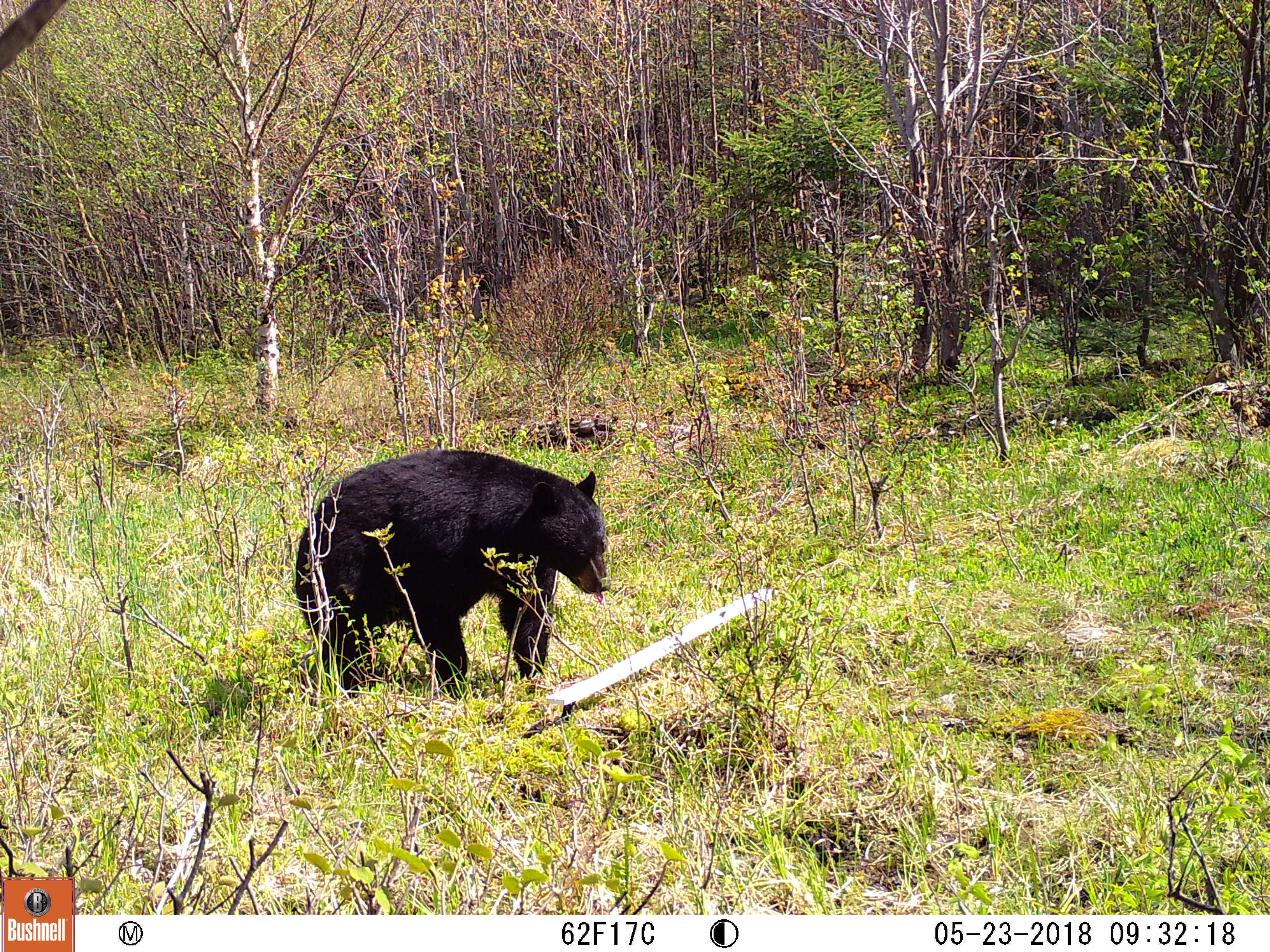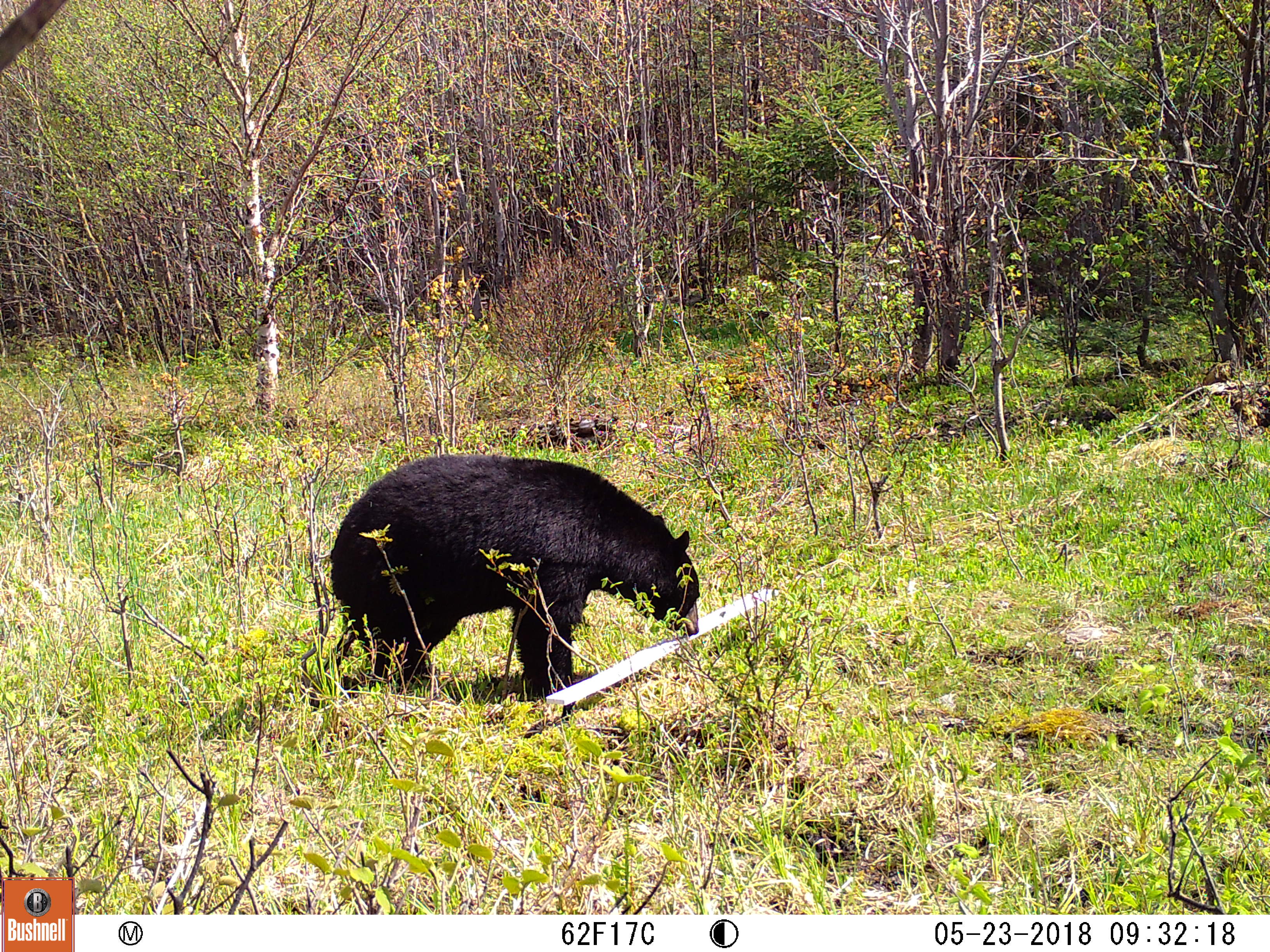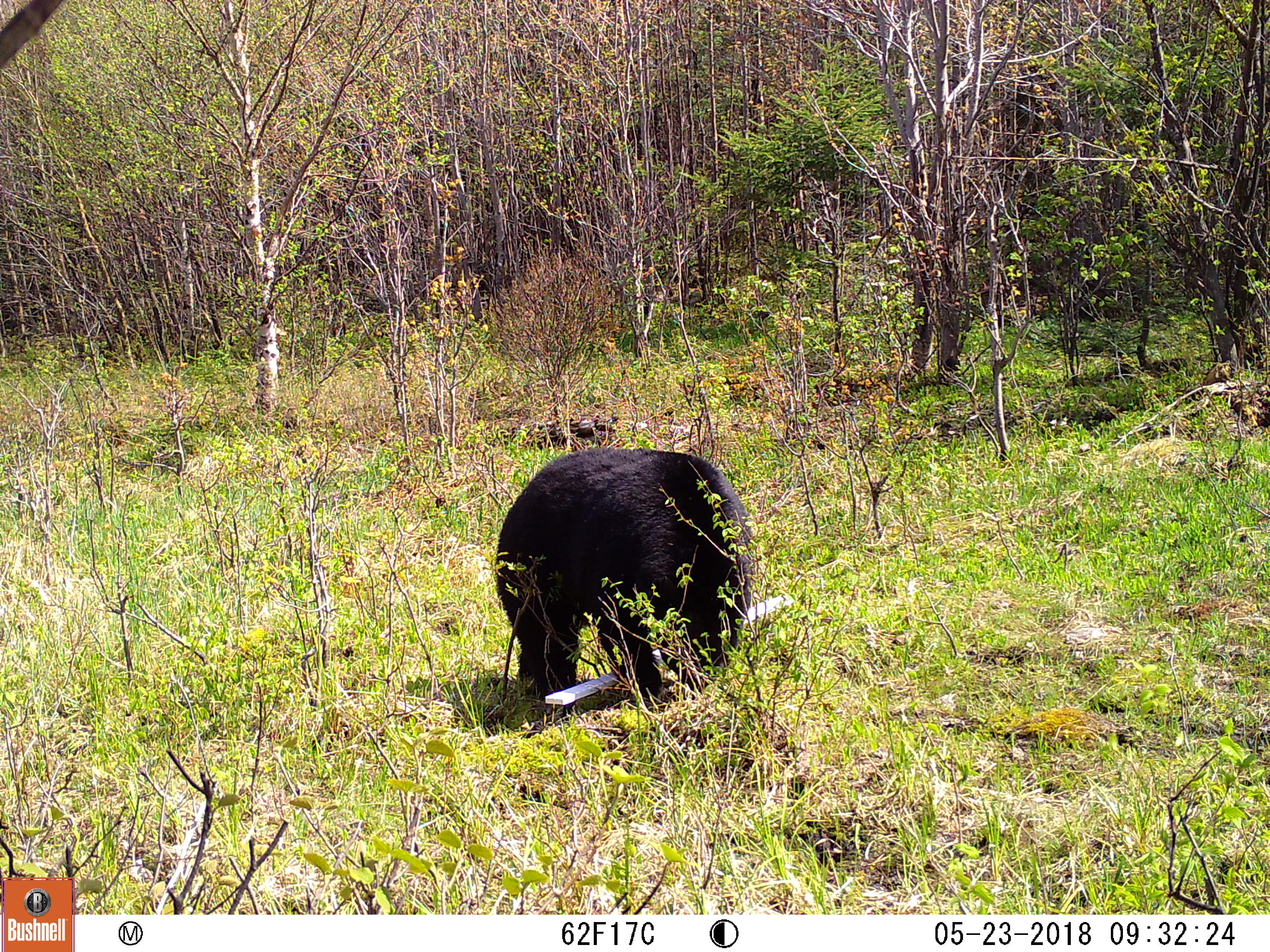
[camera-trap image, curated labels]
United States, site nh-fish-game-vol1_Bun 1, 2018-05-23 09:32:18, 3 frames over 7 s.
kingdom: Animalia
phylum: Chordata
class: Mammalia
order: Carnivora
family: Ursidae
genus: Ursus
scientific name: Ursus americanus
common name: black bear